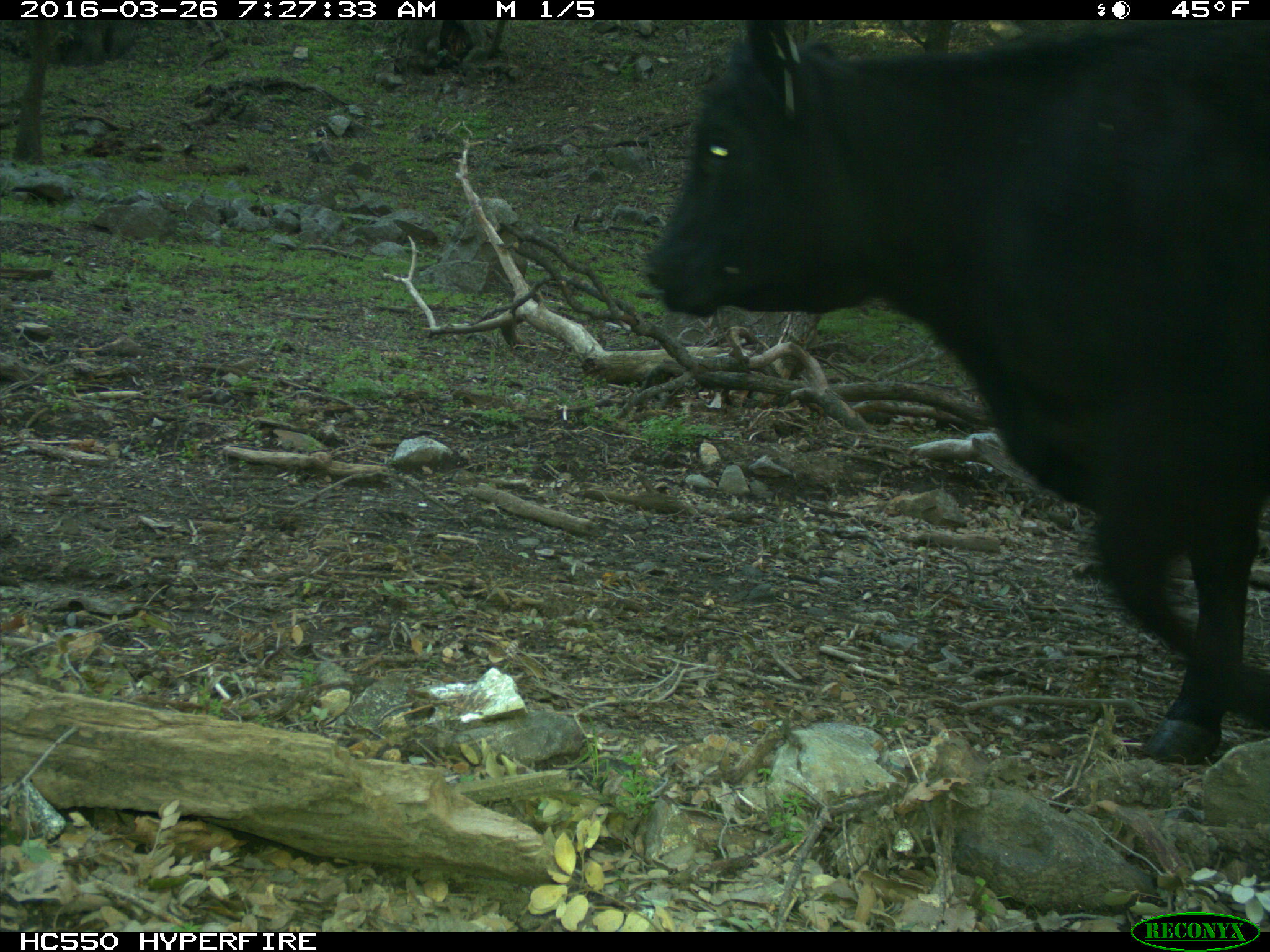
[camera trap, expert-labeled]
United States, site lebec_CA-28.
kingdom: Animalia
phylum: Chordata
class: Mammalia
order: Artiodactyla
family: Bovidae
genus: Bos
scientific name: Bos taurus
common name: domestic cow